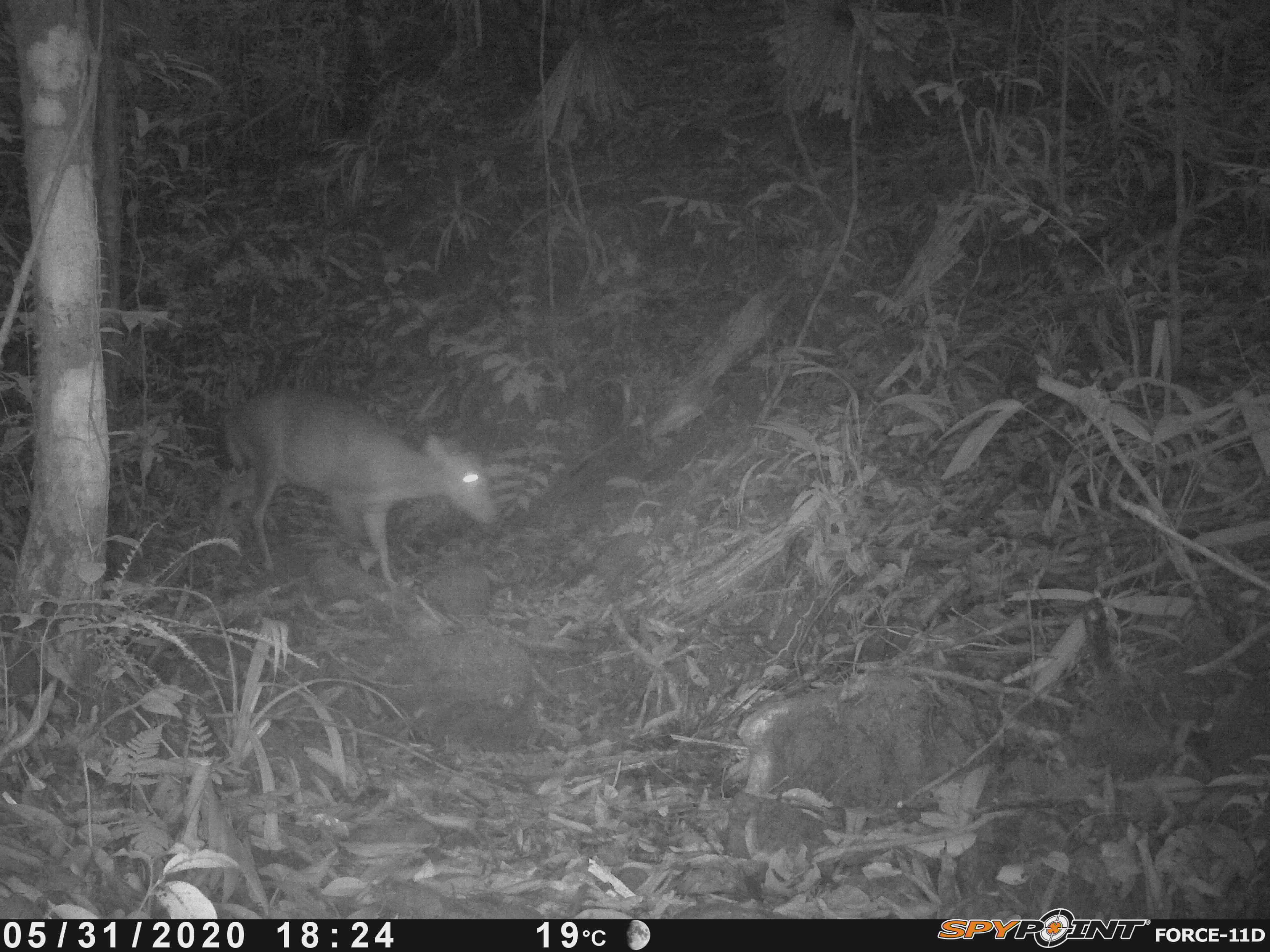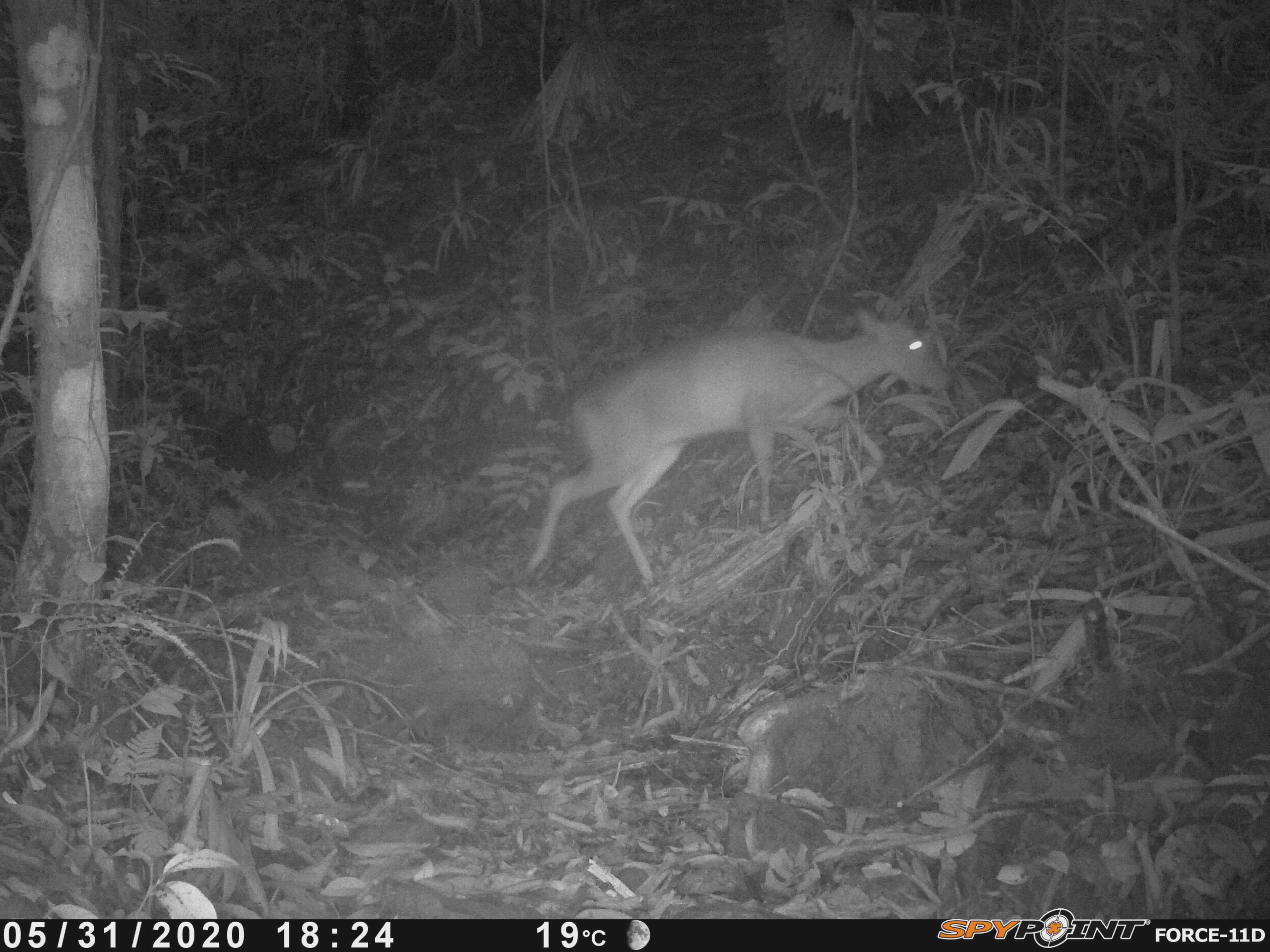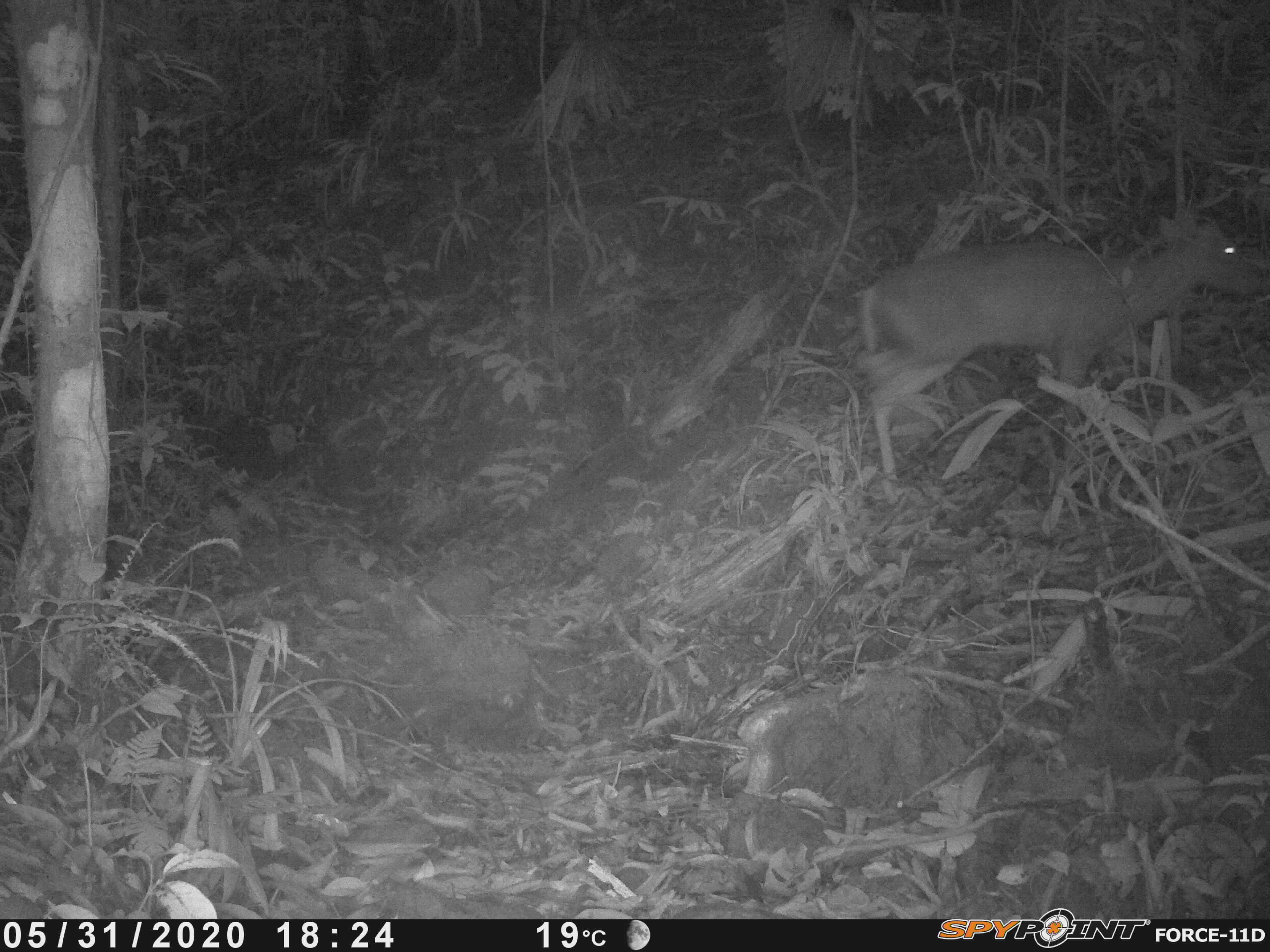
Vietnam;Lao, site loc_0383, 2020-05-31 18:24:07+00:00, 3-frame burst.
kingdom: Animalia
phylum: Chordata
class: Mammalia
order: Artiodactyla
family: Cervidae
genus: Muntiacus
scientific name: Muntiacus rooseveltorum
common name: roosevelt's muntjac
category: roosevelts muntjac group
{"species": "roosevelts muntjac group (roosevelt's muntjac) (Muntiacus rooseveltorum)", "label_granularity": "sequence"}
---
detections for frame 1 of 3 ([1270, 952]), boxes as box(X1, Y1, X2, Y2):
roosevelts muntjac group: box(223, 388, 498, 581)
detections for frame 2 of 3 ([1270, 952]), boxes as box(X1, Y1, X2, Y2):
roosevelts muntjac group: box(521, 307, 948, 586)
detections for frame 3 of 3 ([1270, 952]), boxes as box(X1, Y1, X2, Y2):
roosevelts muntjac group: box(855, 206, 1263, 478)